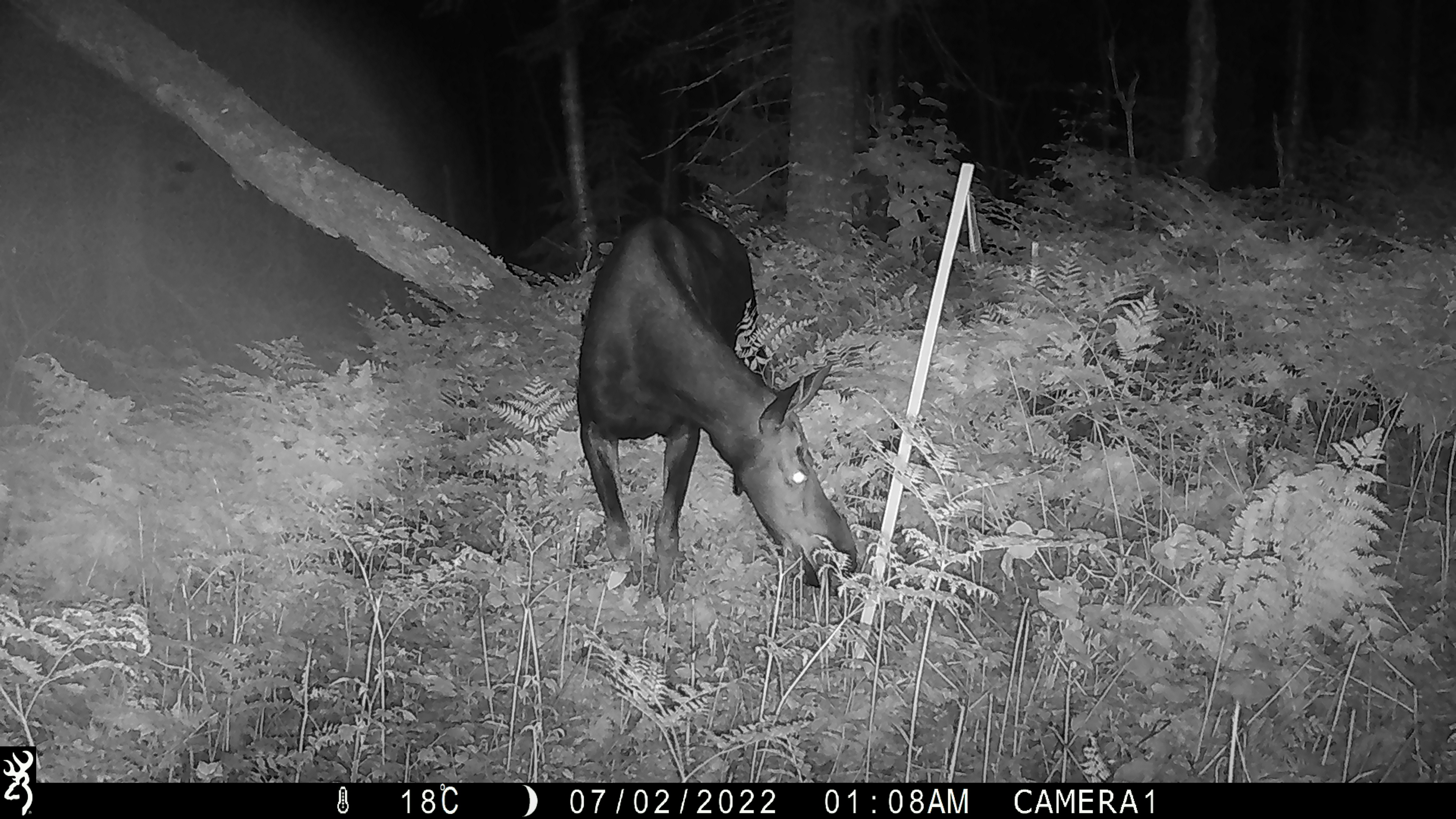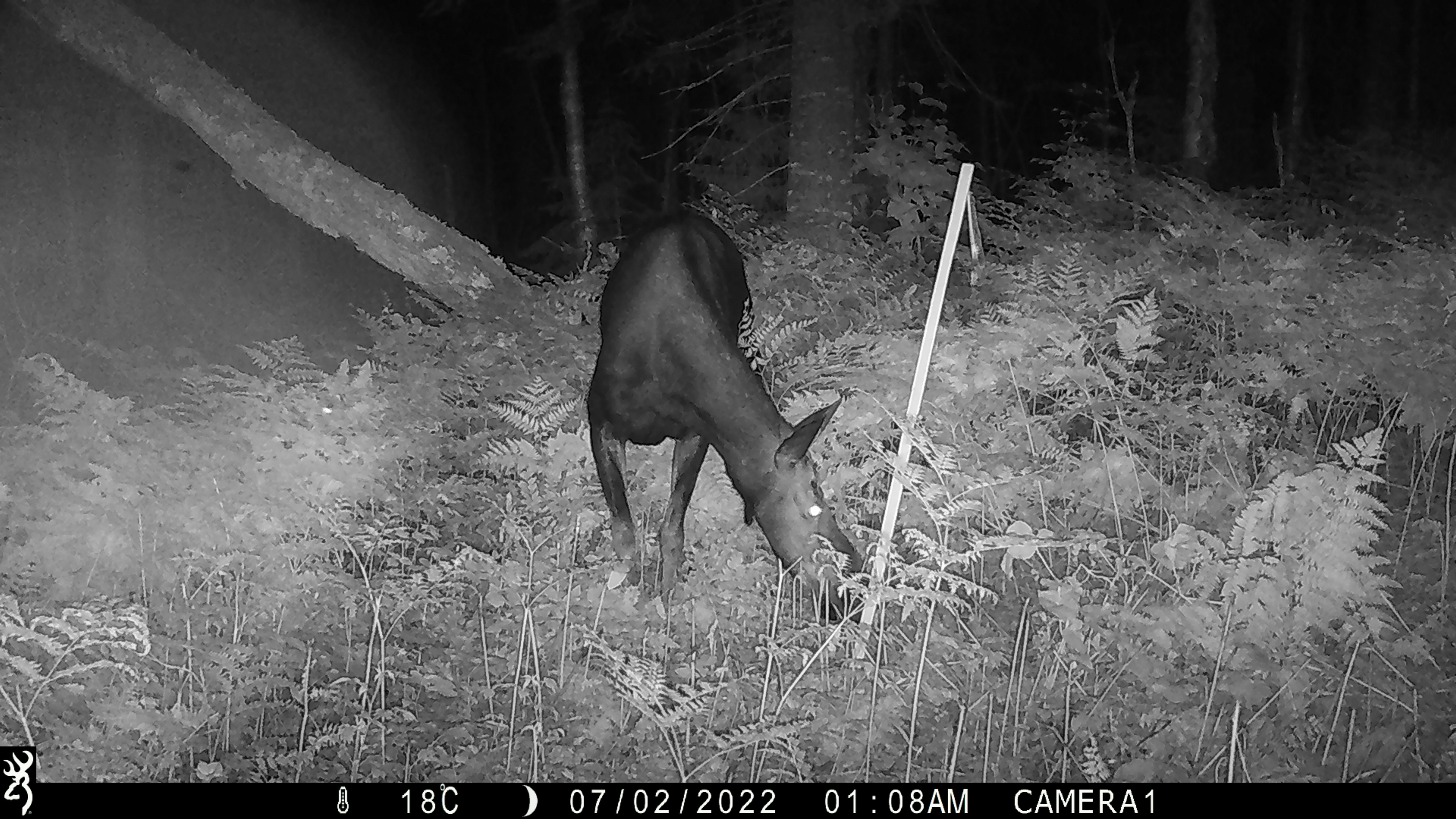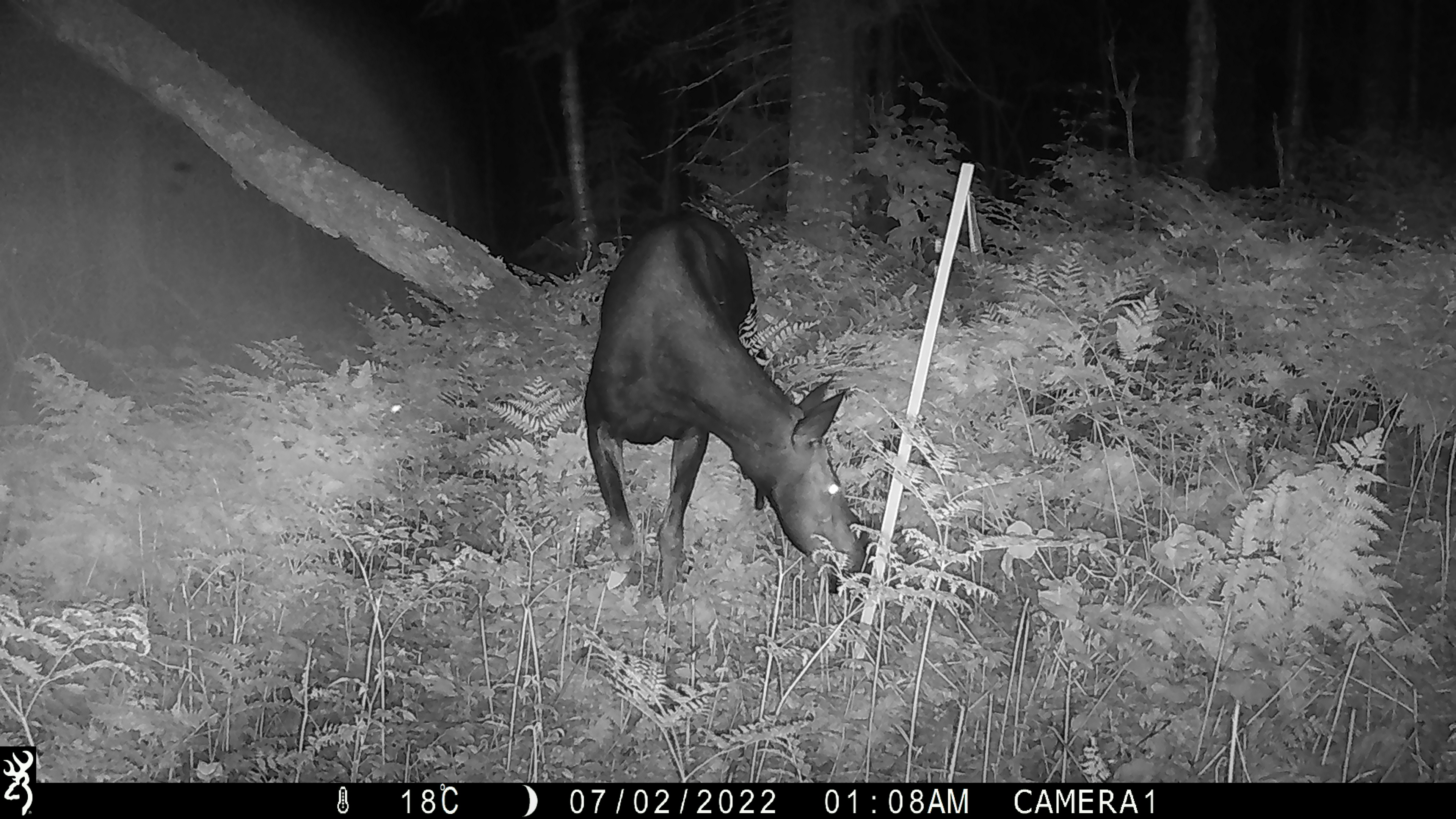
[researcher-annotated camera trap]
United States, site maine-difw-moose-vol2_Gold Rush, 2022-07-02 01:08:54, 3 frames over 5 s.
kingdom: Animalia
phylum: Chordata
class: Mammalia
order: Artiodactyla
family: Cervidae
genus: Alces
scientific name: Alces alces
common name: moose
Moose (Alces alces).